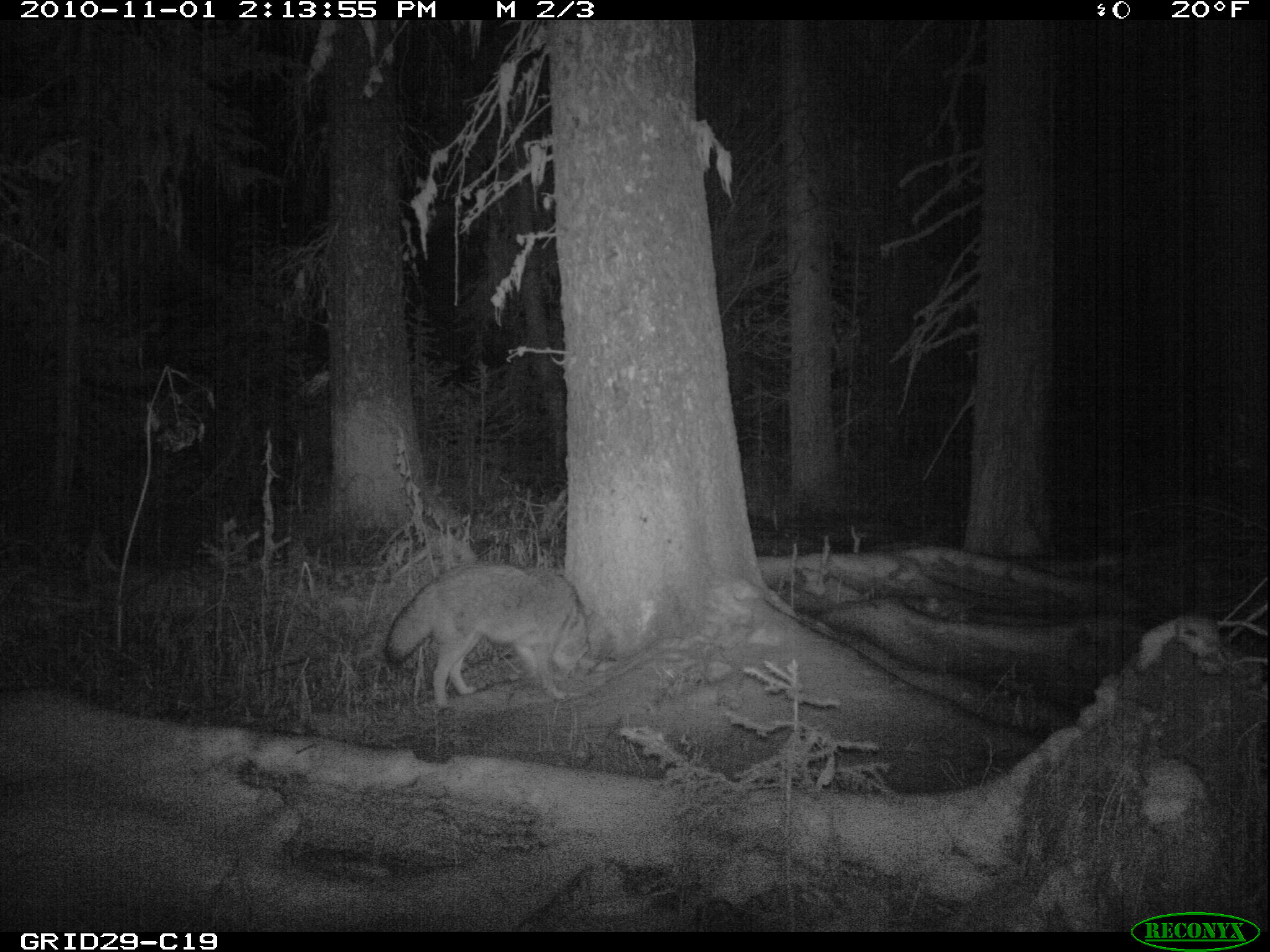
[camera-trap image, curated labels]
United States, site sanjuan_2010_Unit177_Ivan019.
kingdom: Animalia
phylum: Chordata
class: Mammalia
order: Carnivora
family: Canidae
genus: Canis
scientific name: Canis latrans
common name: coyote